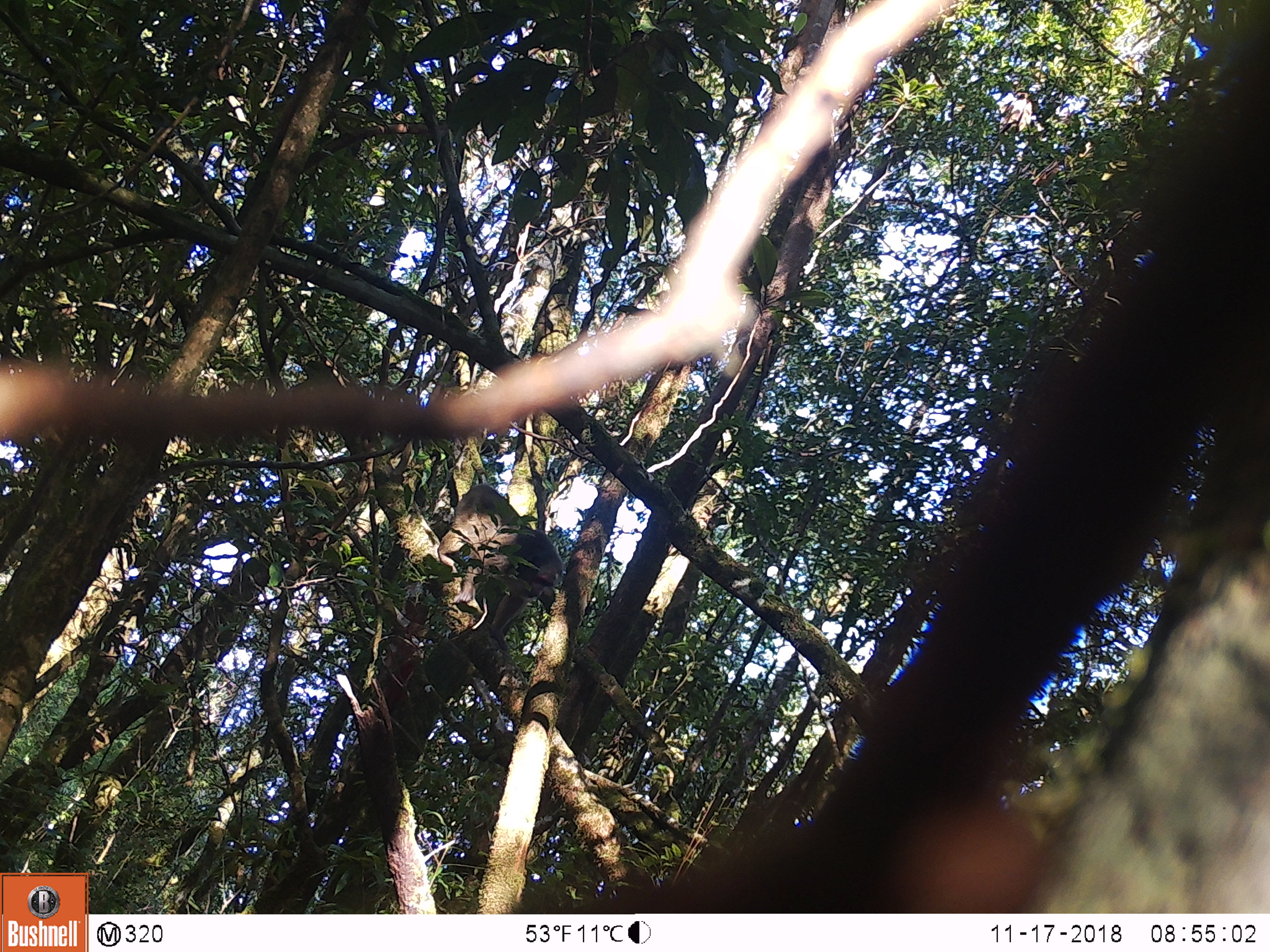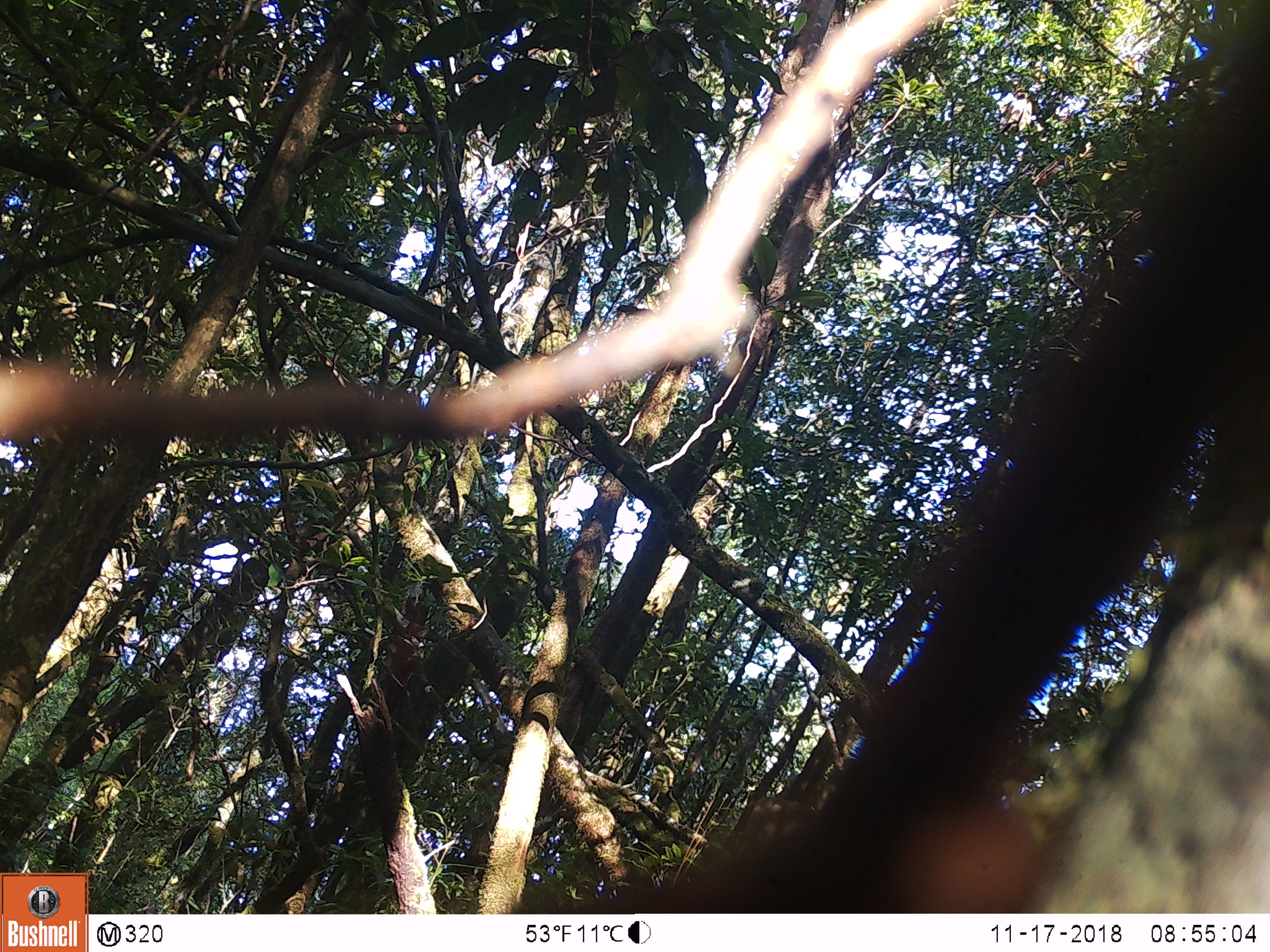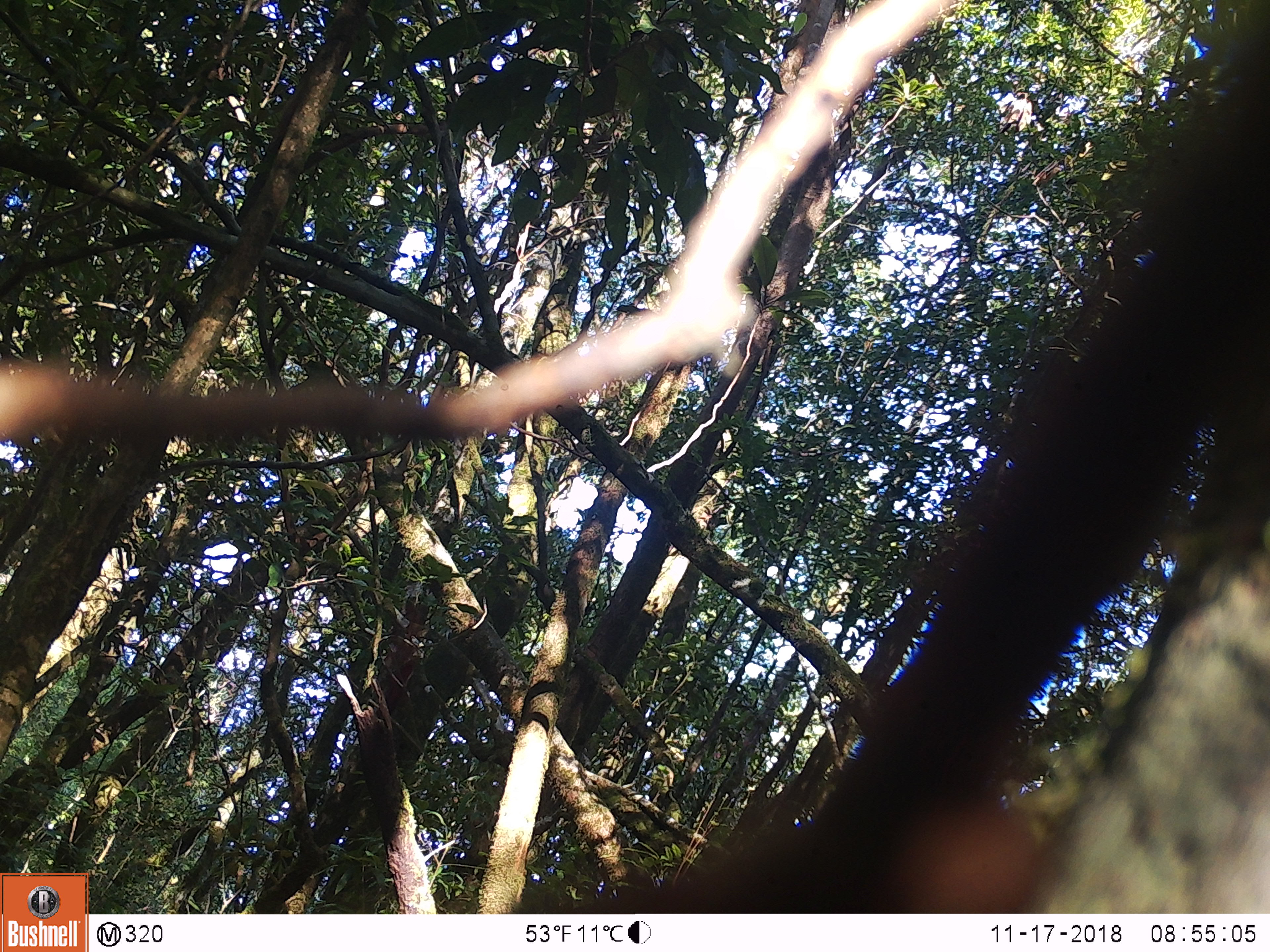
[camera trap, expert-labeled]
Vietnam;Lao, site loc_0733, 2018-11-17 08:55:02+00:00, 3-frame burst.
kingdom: Animalia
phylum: Chordata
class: Mammalia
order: Primates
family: Cercopithecidae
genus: Macaca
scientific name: Macaca arctoides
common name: stump-tailed macaque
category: stump tailed macaque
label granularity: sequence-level